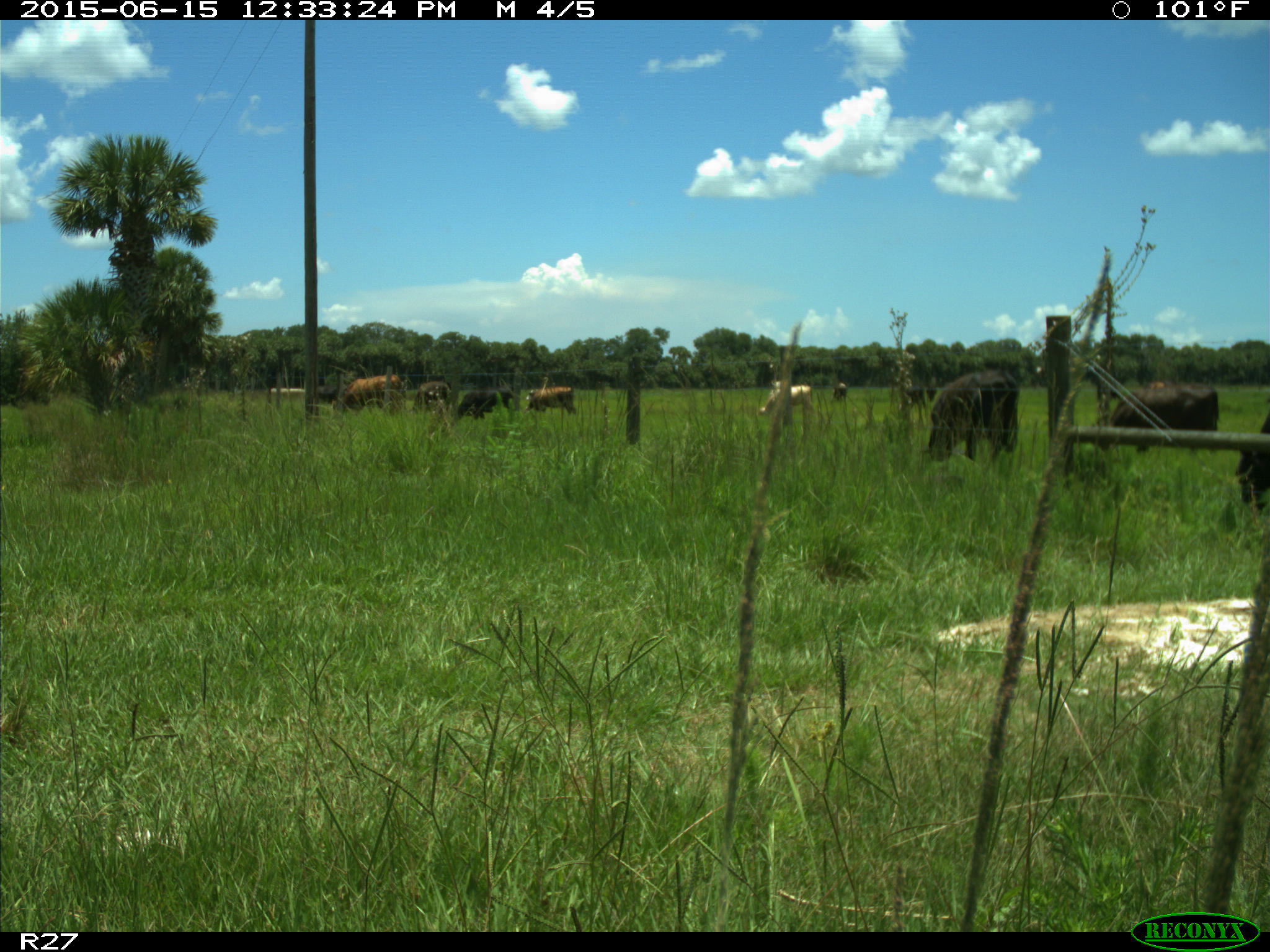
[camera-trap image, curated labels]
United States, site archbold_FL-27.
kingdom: Animalia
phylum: Chordata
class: Mammalia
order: Artiodactyla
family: Bovidae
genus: Bos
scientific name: Bos taurus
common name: domestic cow